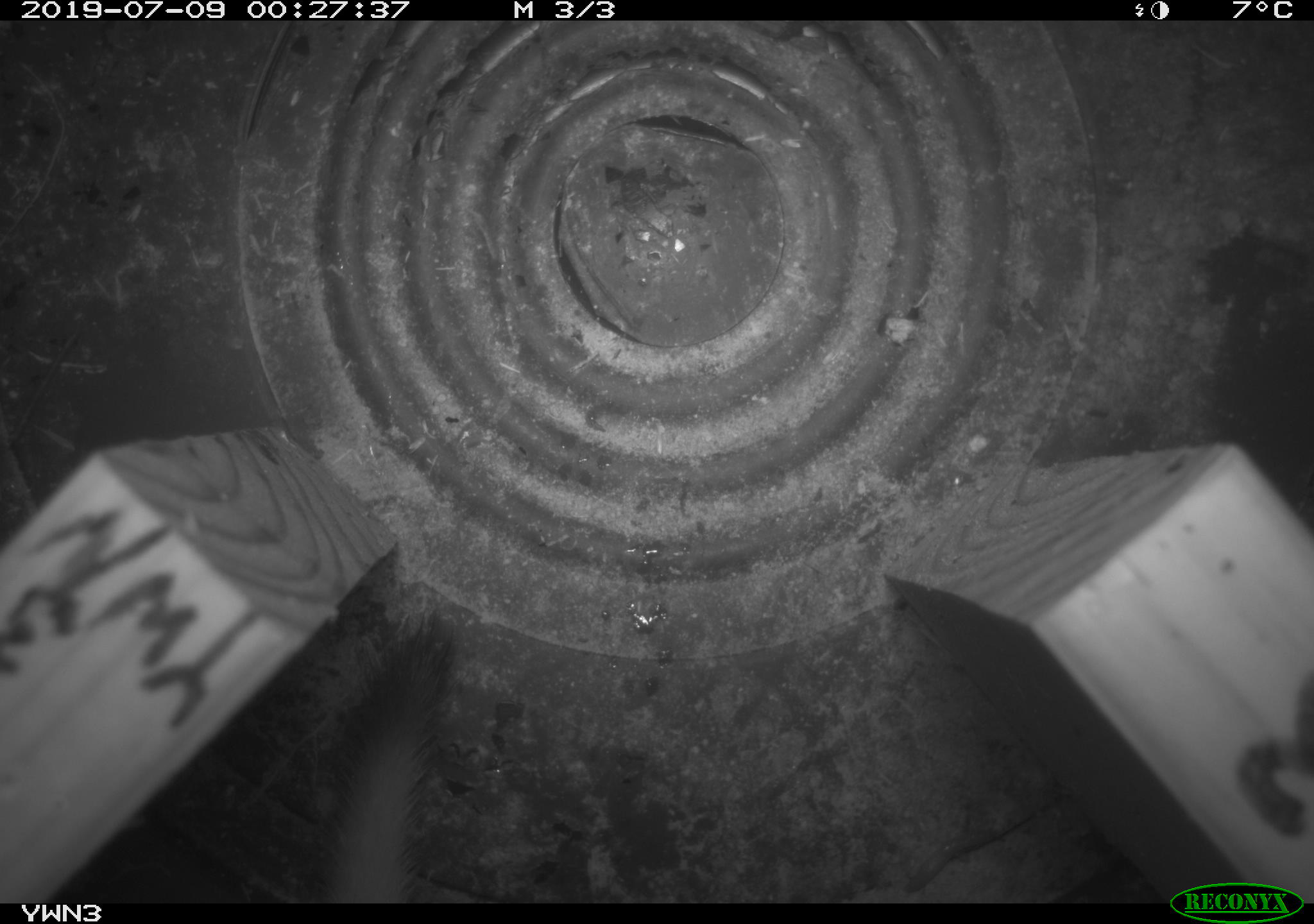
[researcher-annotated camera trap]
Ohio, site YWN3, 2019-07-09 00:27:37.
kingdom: Animalia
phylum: Chordata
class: Mammalia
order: Carnivora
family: Mustelidae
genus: Neogale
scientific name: Neogale frenata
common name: long-tailed weasel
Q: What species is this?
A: Long-tailed weasel (Neogale frenata).